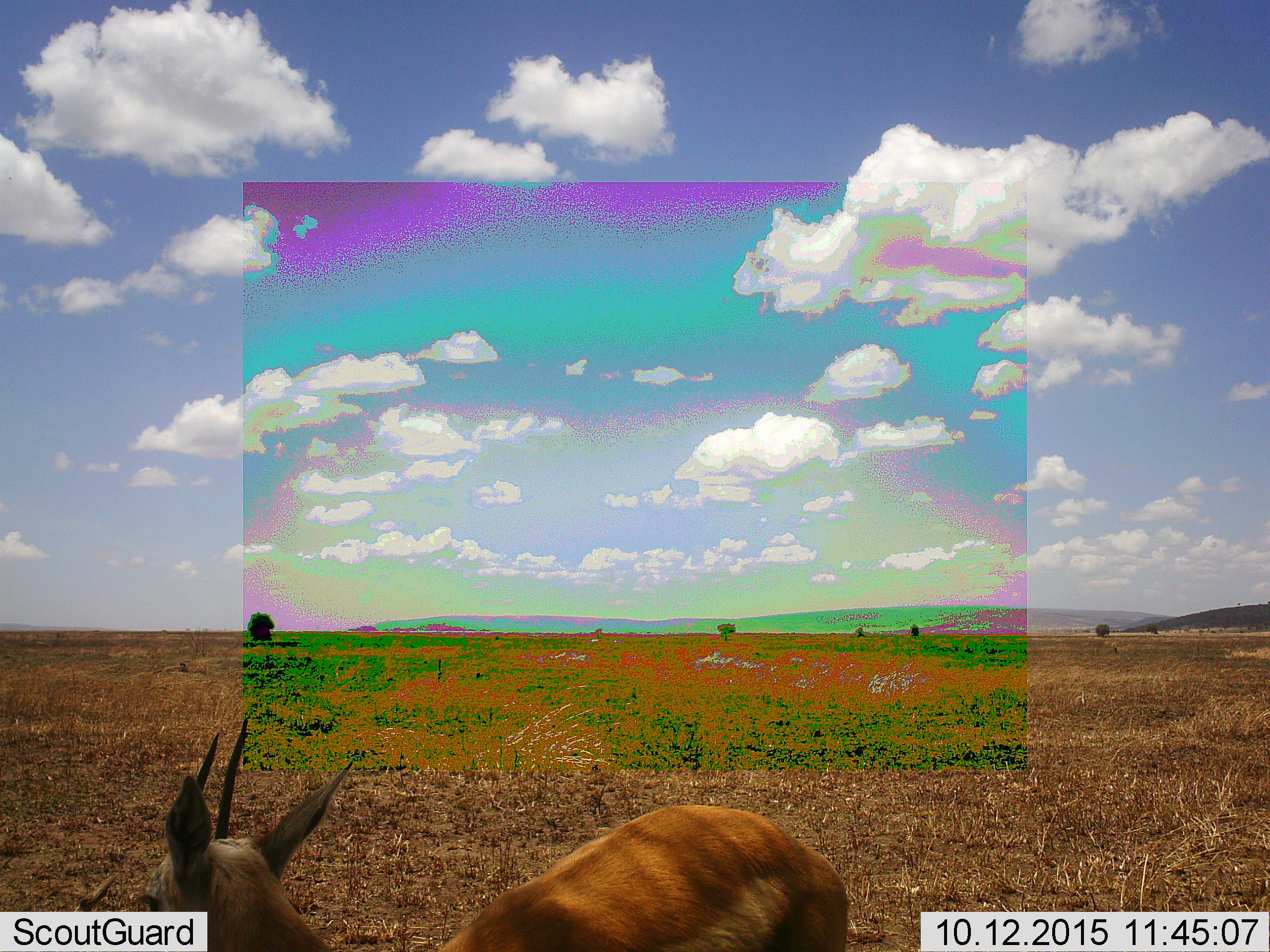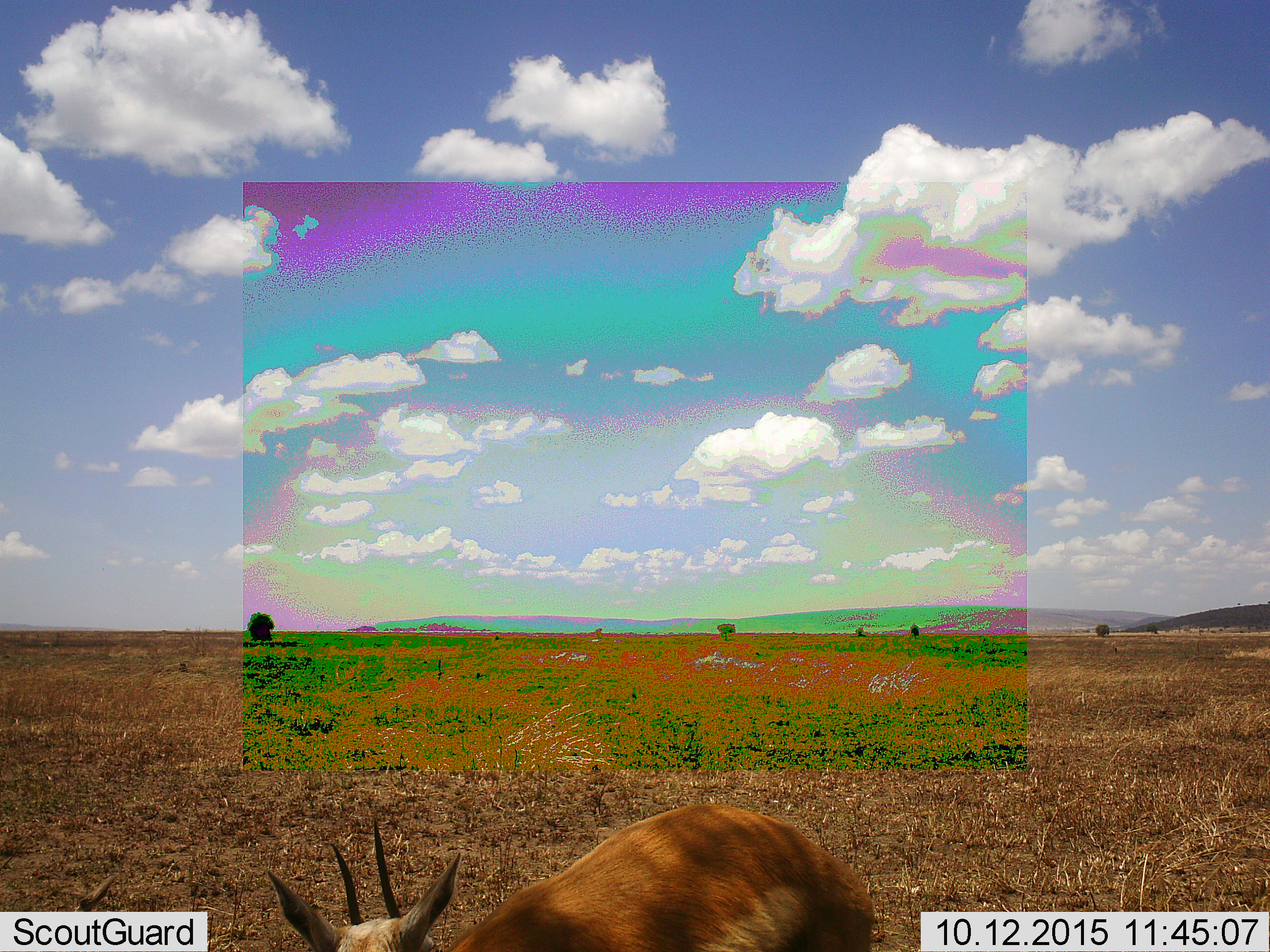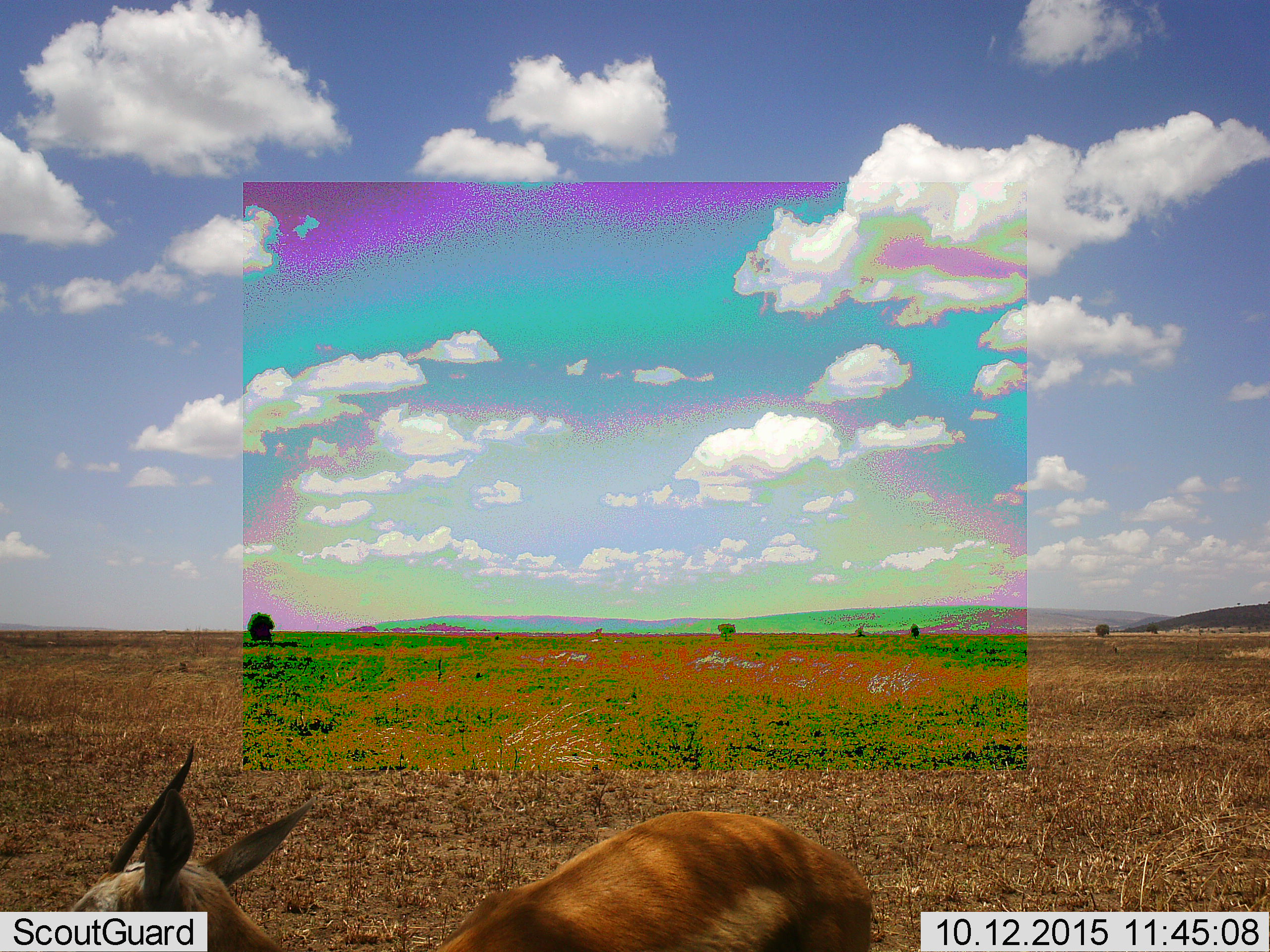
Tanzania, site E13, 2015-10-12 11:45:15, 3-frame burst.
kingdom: Animalia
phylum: Chordata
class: Mammalia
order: Artiodactyla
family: Bovidae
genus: Eudorcas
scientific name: Eudorcas thomsonii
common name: thomson's gazelle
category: gazellethomsons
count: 1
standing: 83%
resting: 0%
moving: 17%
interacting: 0%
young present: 0%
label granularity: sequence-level